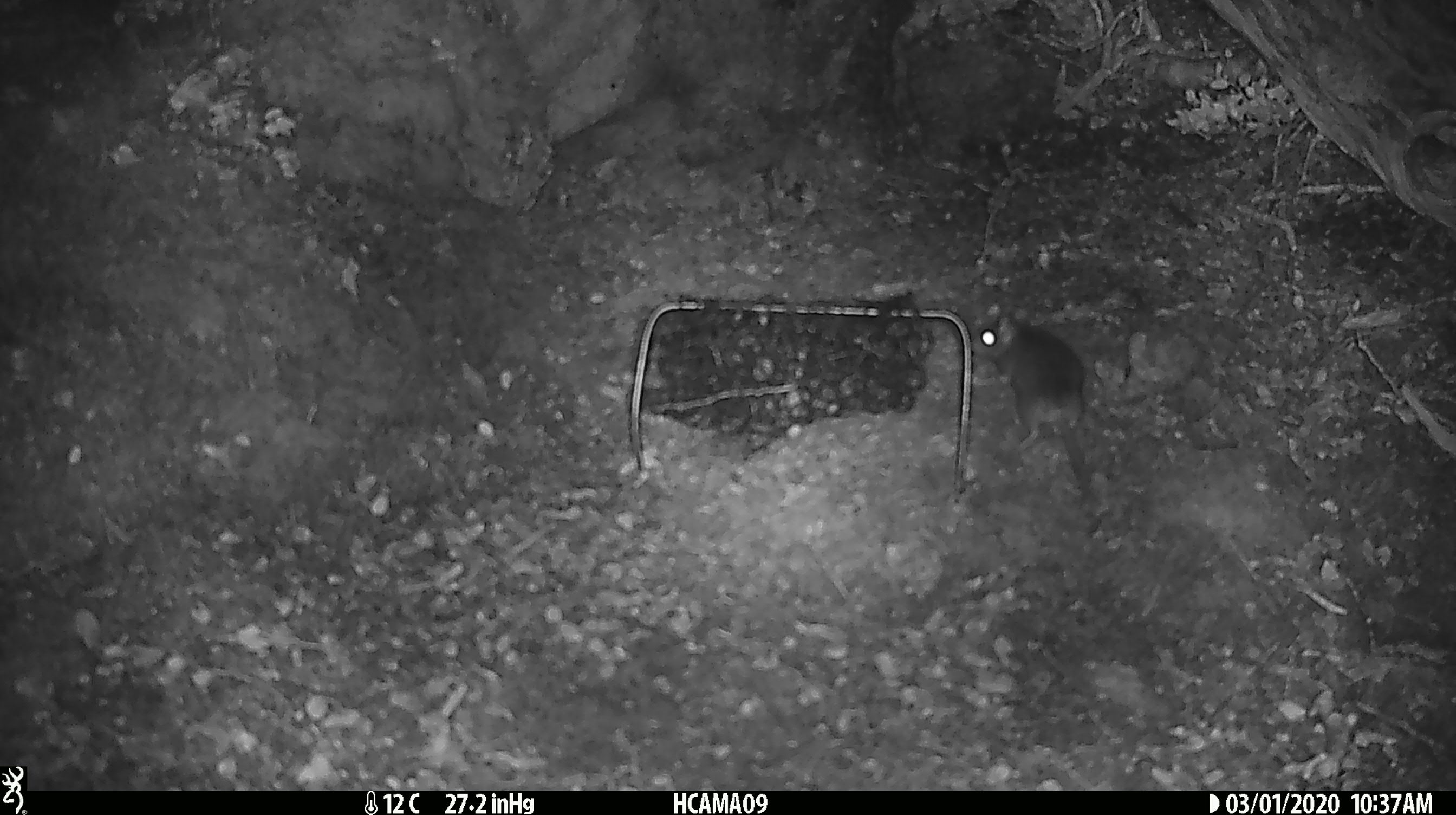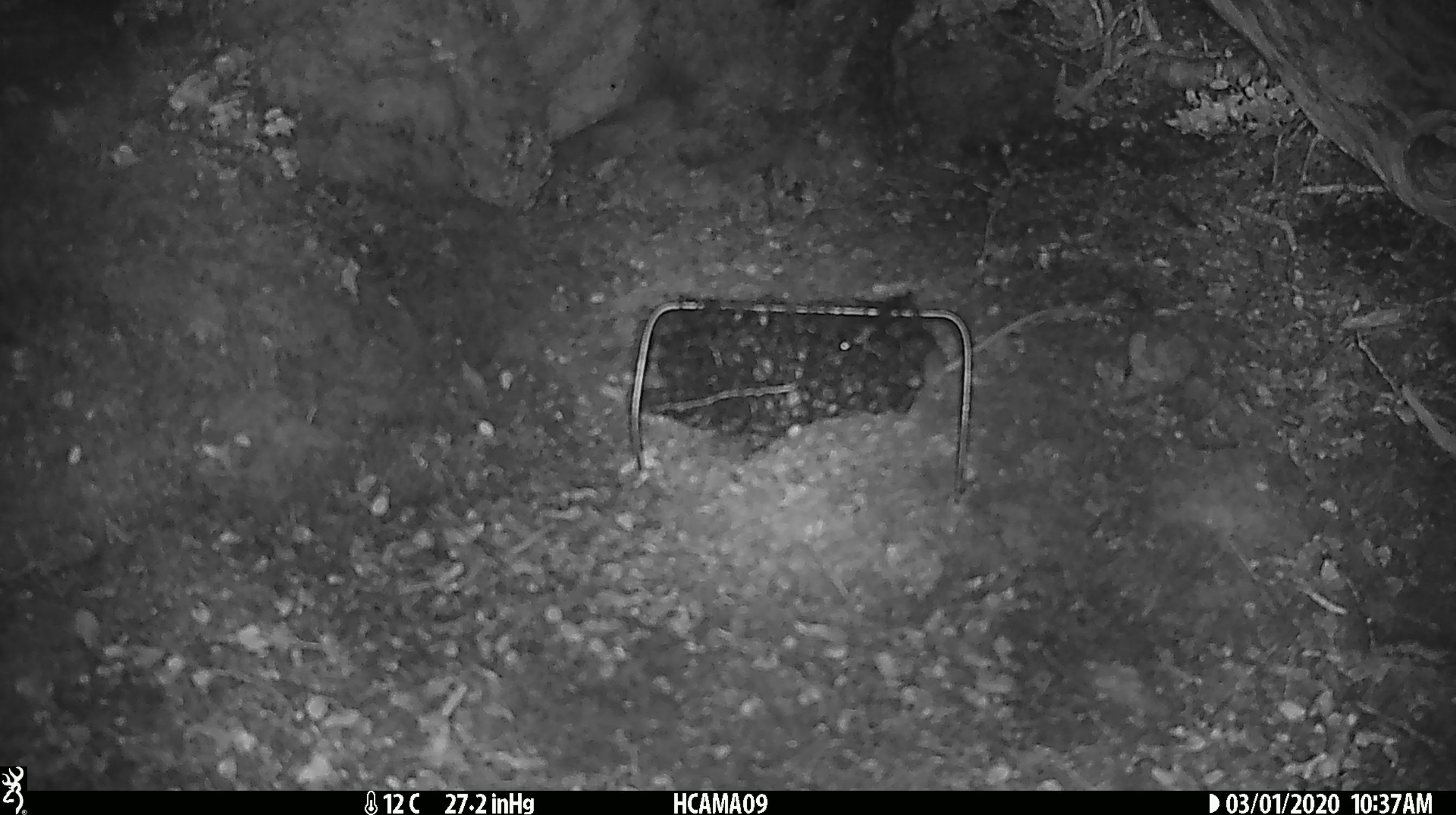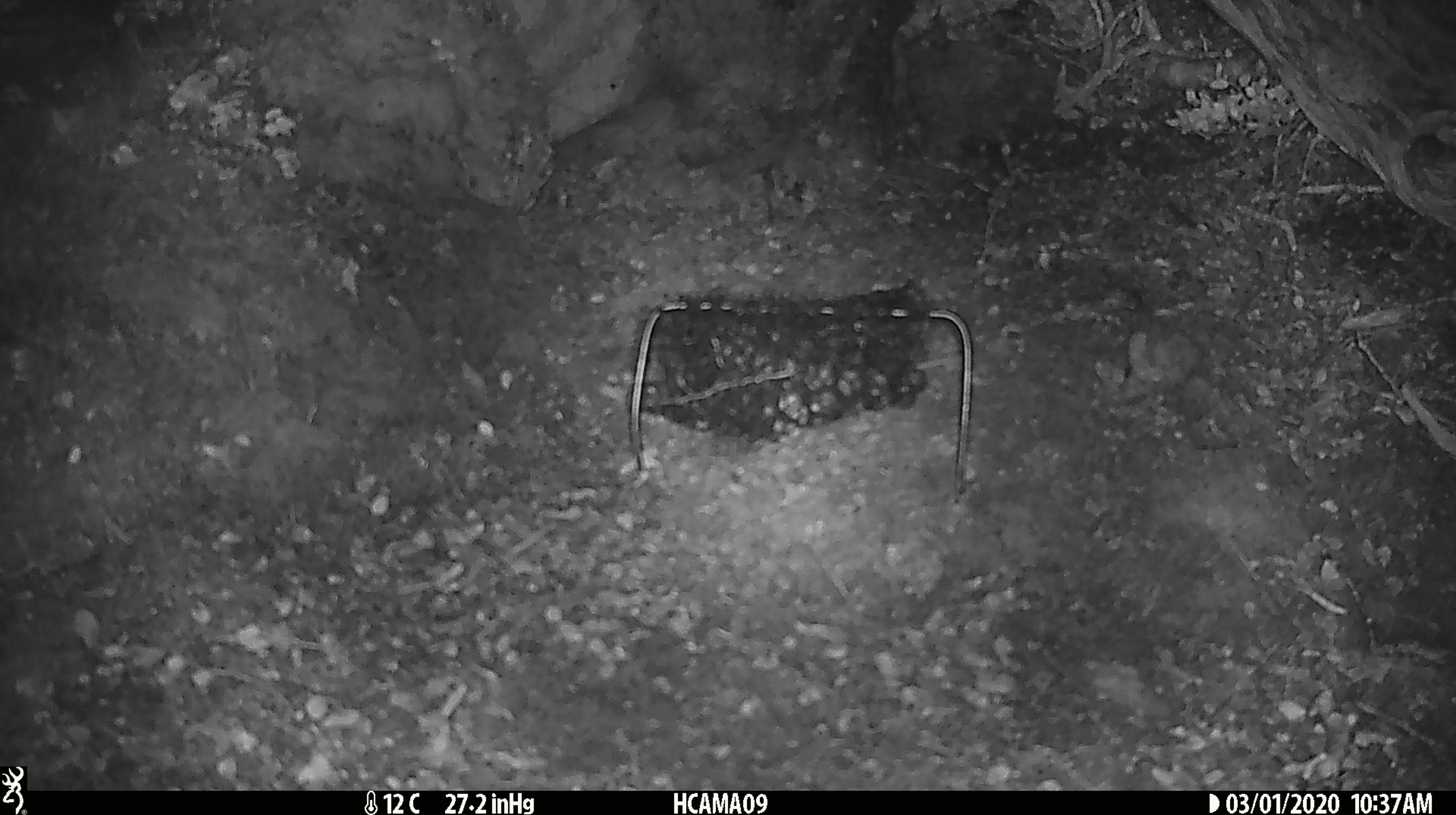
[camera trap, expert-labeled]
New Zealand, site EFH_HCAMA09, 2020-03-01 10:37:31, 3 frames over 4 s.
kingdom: Animalia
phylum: Chordata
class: Mammalia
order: Rodentia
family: Muridae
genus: Mus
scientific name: Mus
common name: mouse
Mouse (Mus).